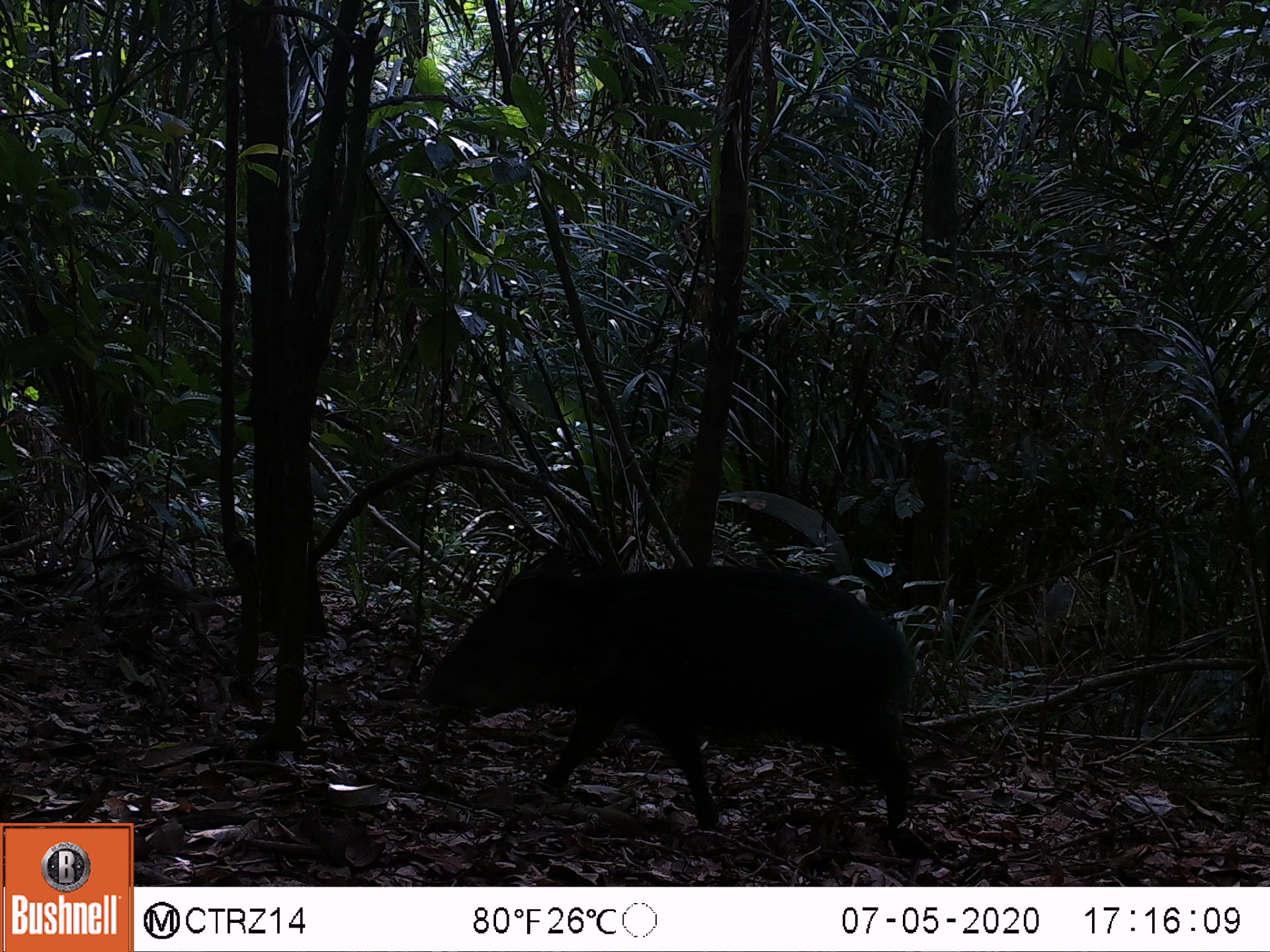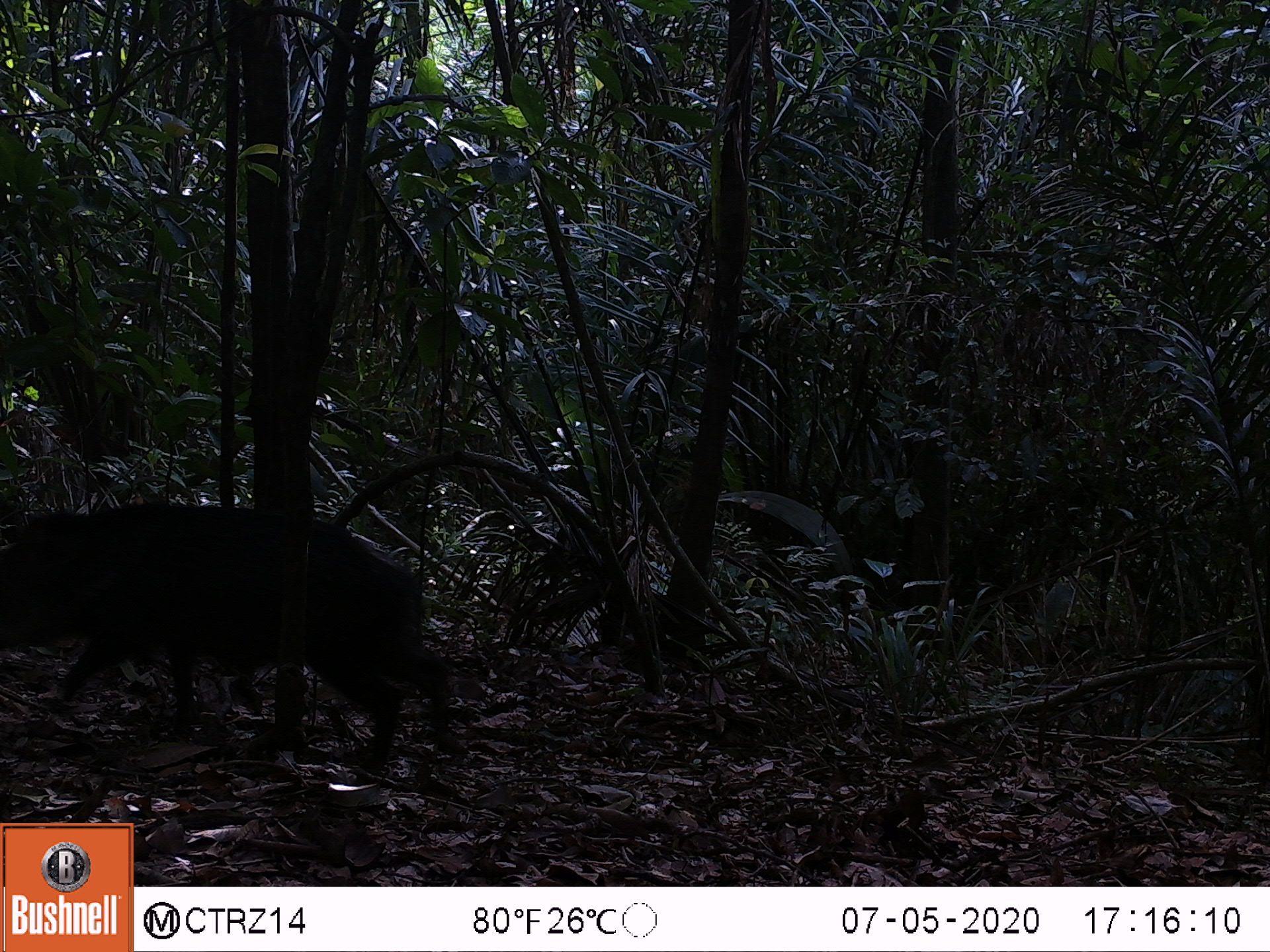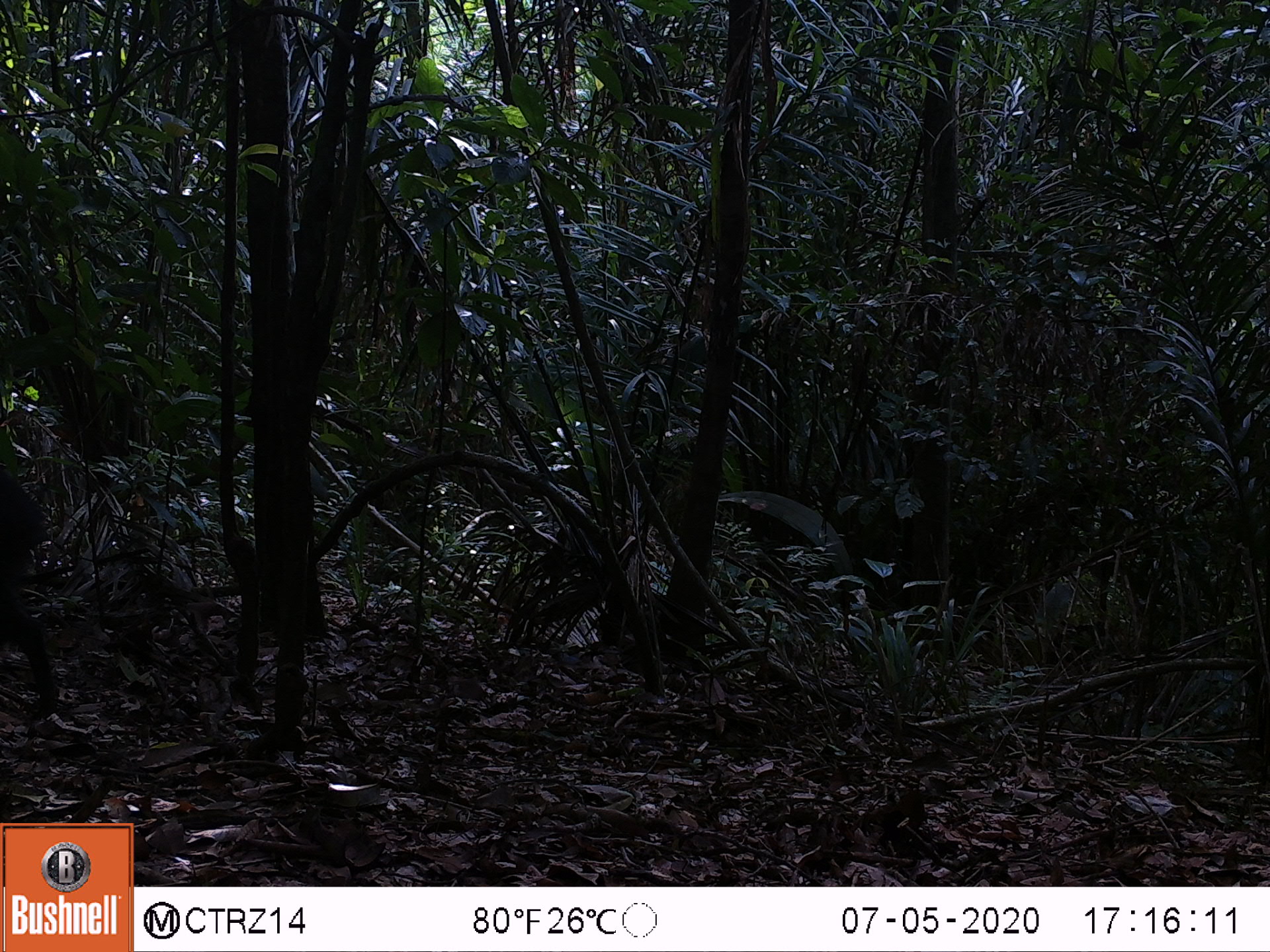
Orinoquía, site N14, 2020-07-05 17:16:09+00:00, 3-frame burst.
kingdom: Animalia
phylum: Chordata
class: Mammalia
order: Artiodactyla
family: Tayassuidae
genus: Pecari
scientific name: Pecari tajacu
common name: collared peccary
Collared peccary (Pecari tajacu).